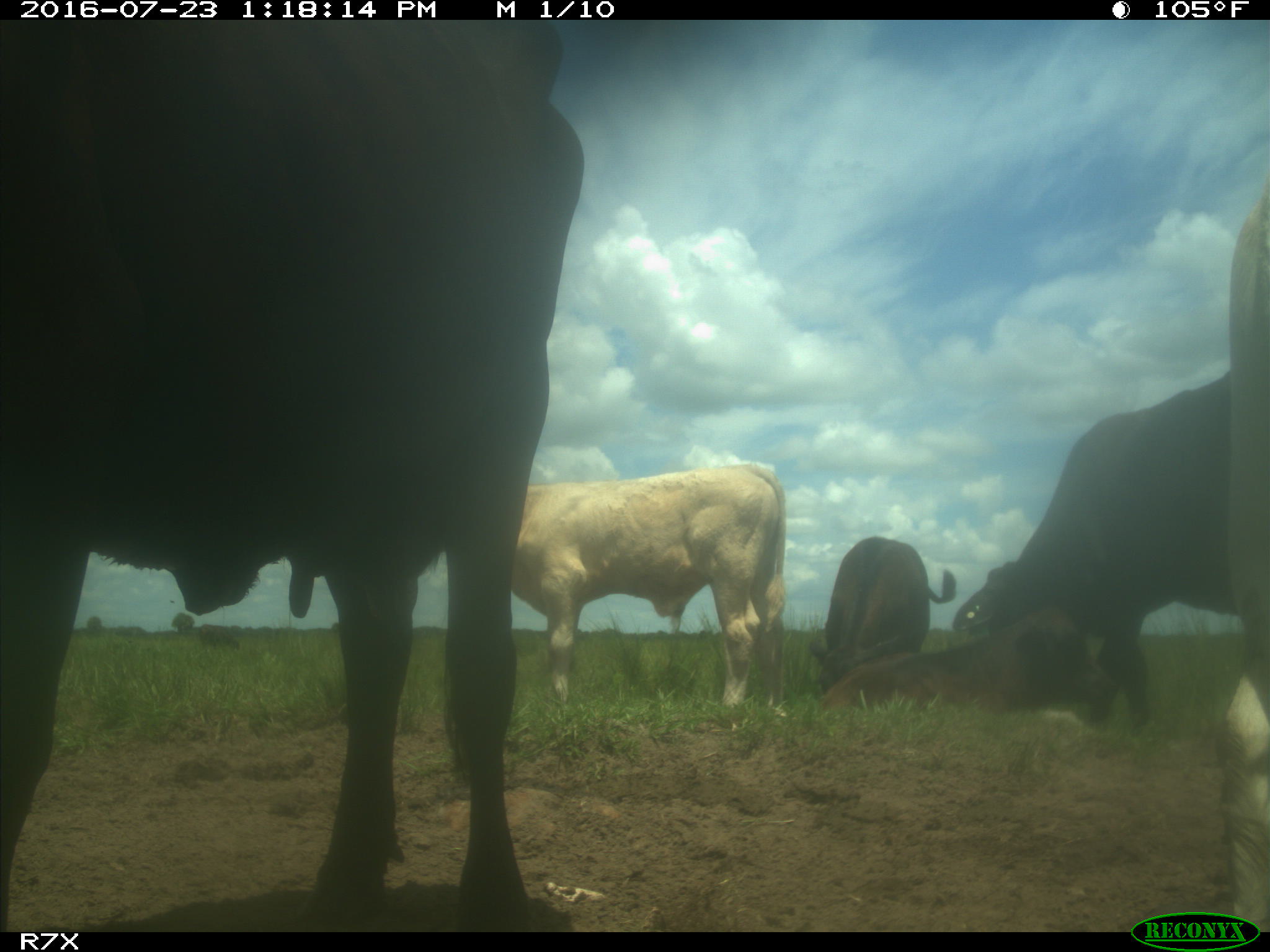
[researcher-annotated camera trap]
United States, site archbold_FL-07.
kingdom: Animalia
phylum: Chordata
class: Mammalia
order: Artiodactyla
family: Bovidae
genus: Bos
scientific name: Bos taurus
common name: domestic cow